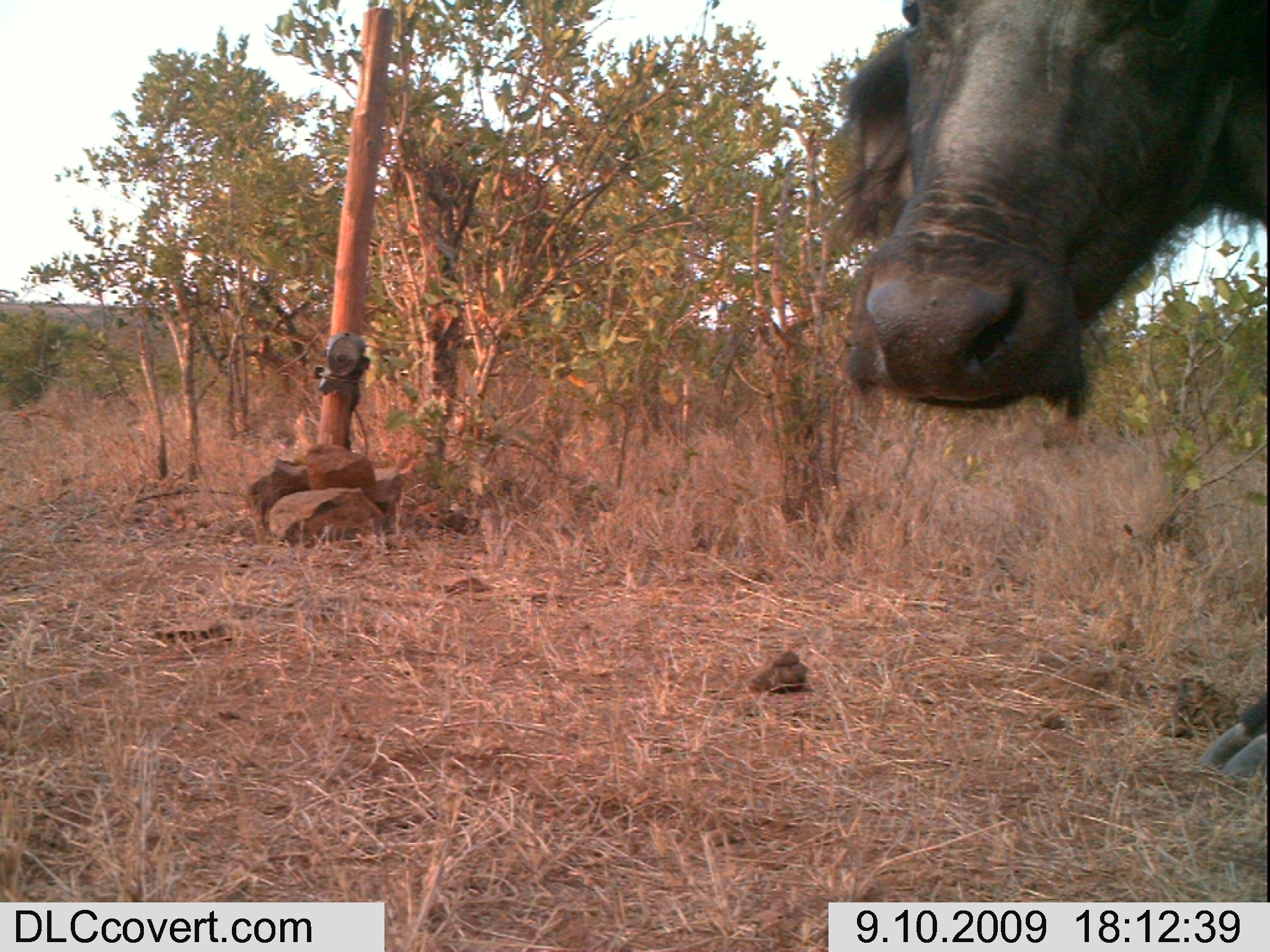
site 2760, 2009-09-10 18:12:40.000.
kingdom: Animalia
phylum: Chordata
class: Mammalia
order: Artiodactyla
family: Bovidae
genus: Syncerus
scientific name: Syncerus caffer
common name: african buffalo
Syncerus caffer (african buffalo), count 1.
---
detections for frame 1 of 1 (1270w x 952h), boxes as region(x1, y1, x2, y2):
syncerus caffer: region(818, 0, 1270, 781)